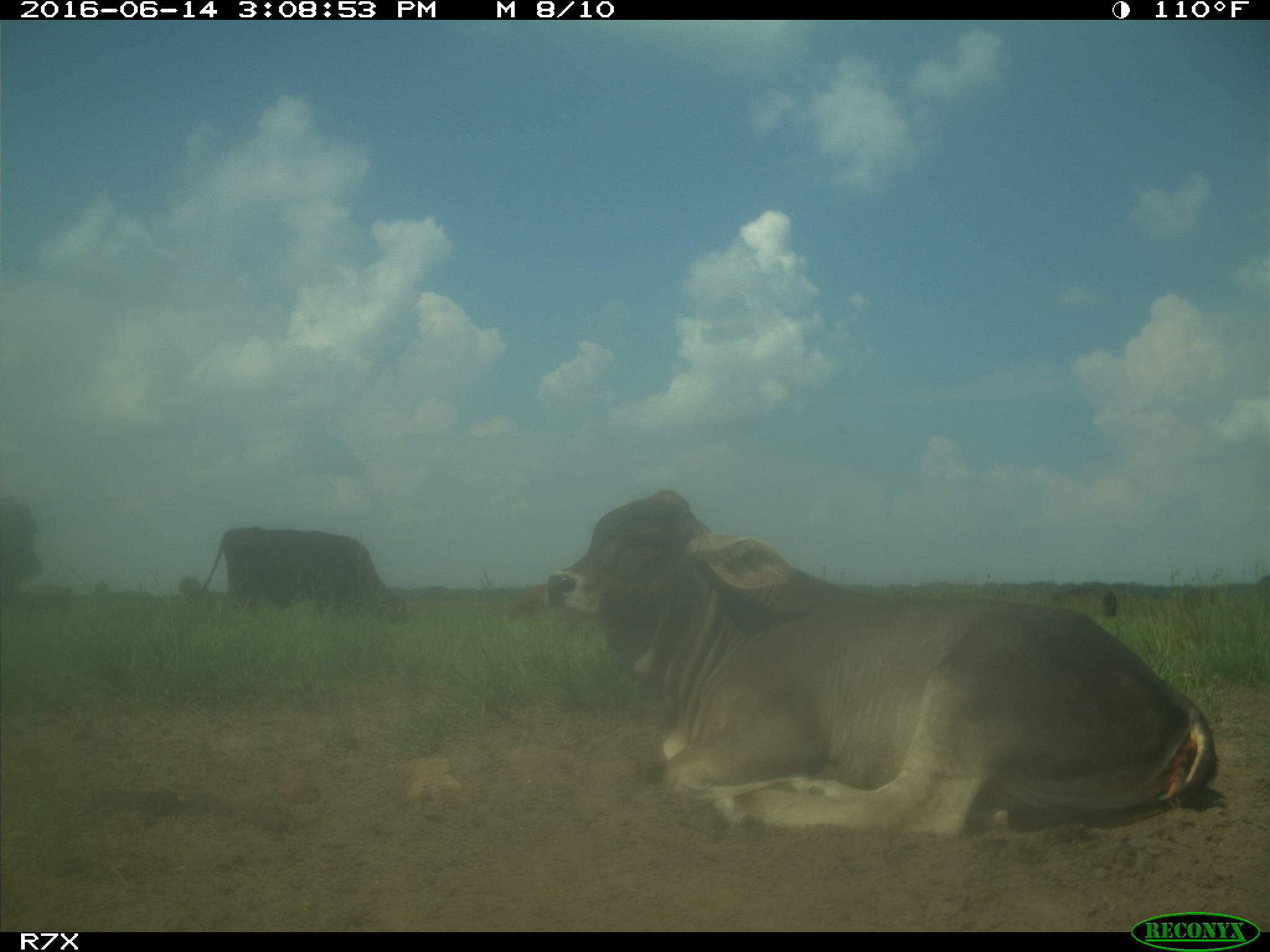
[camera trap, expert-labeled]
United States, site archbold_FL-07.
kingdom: Animalia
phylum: Chordata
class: Mammalia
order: Artiodactyla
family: Bovidae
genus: Bos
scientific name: Bos taurus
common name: domestic cow